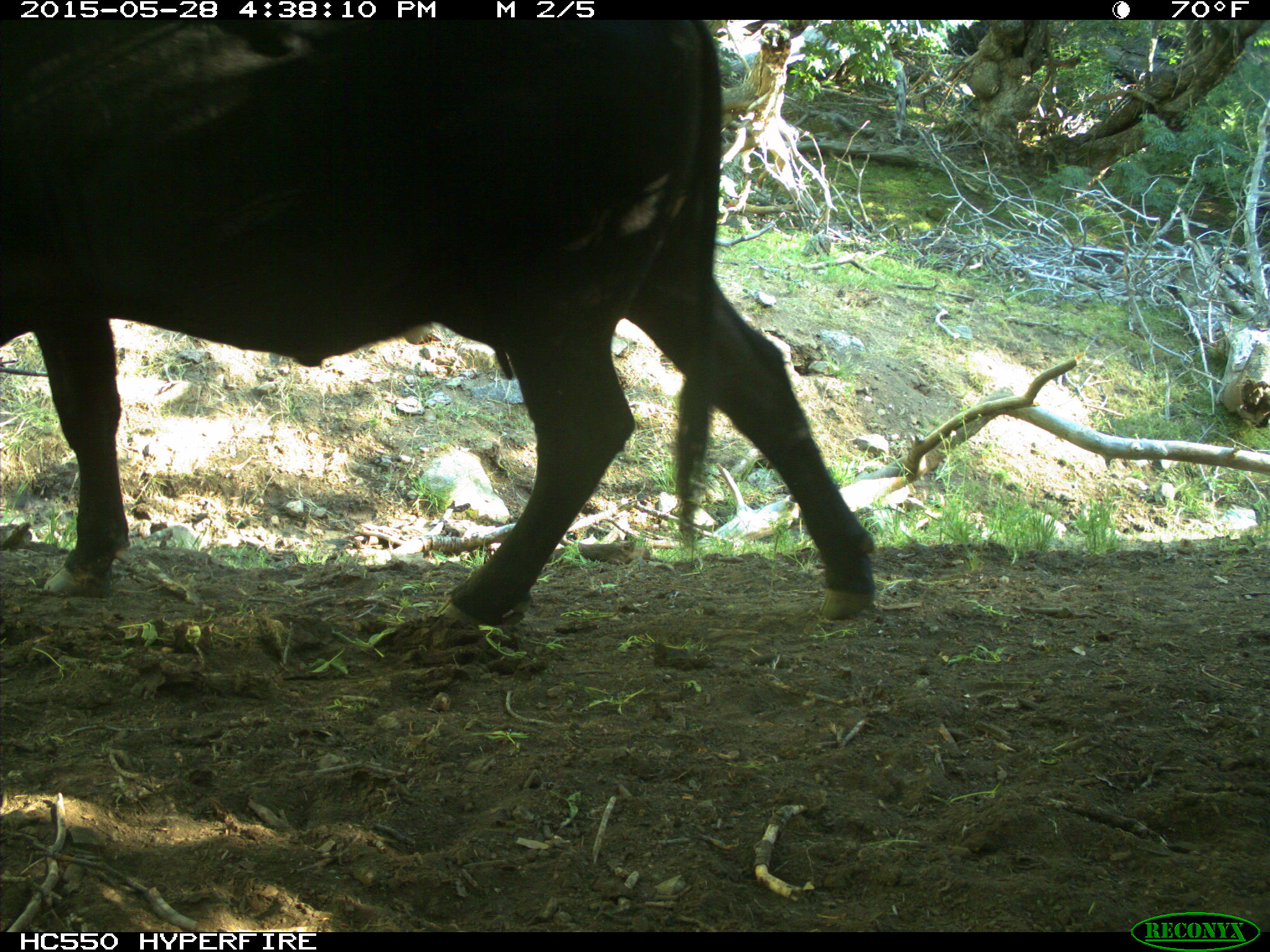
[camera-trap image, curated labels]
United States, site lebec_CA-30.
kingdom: Animalia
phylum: Chordata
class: Mammalia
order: Artiodactyla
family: Bovidae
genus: Bos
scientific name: Bos taurus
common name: domestic cow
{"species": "Bos taurus (domestic cow)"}